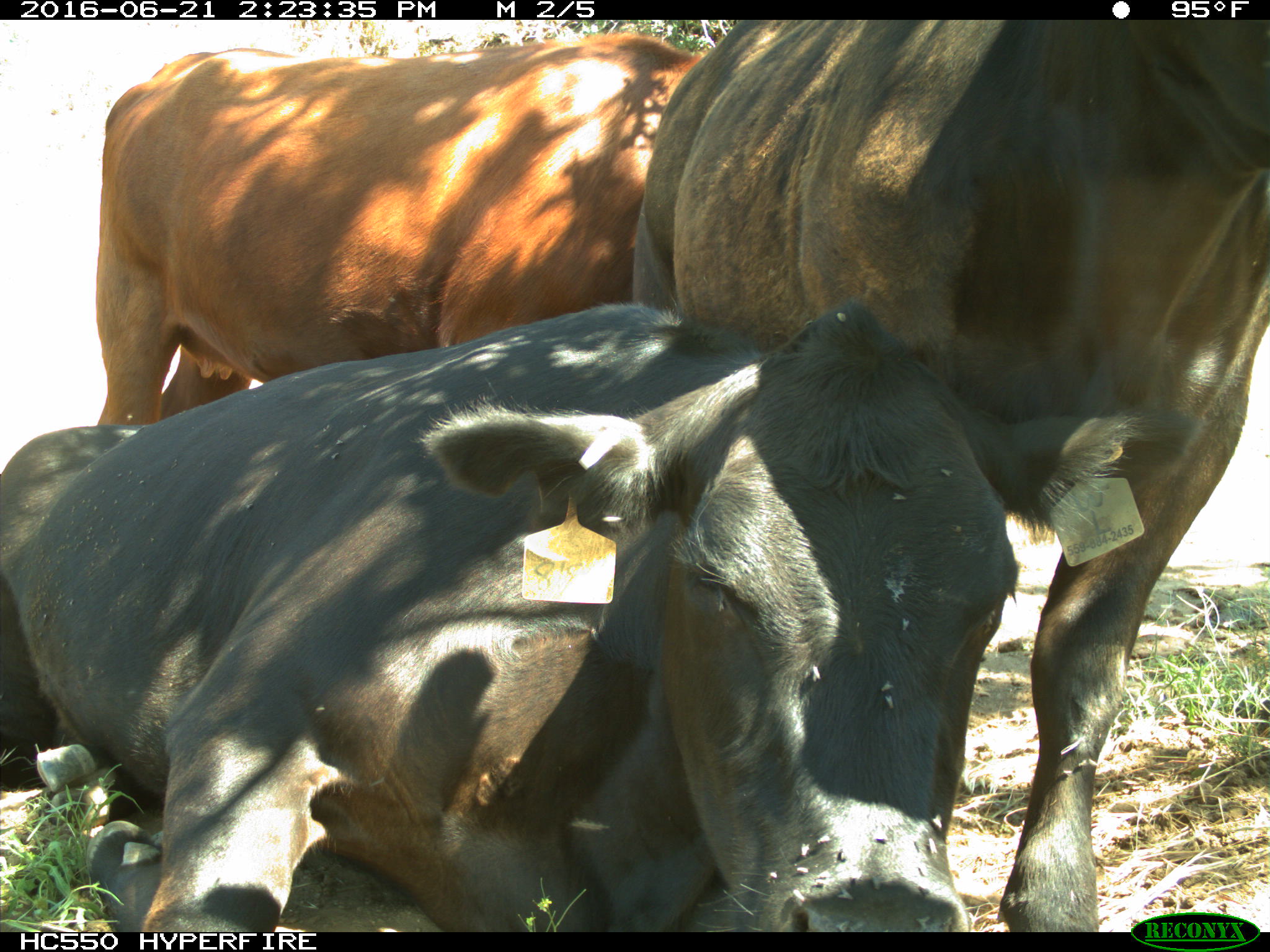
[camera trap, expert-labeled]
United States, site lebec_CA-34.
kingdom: Animalia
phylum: Chordata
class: Mammalia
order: Artiodactyla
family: Bovidae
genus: Bos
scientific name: Bos taurus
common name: domestic cow